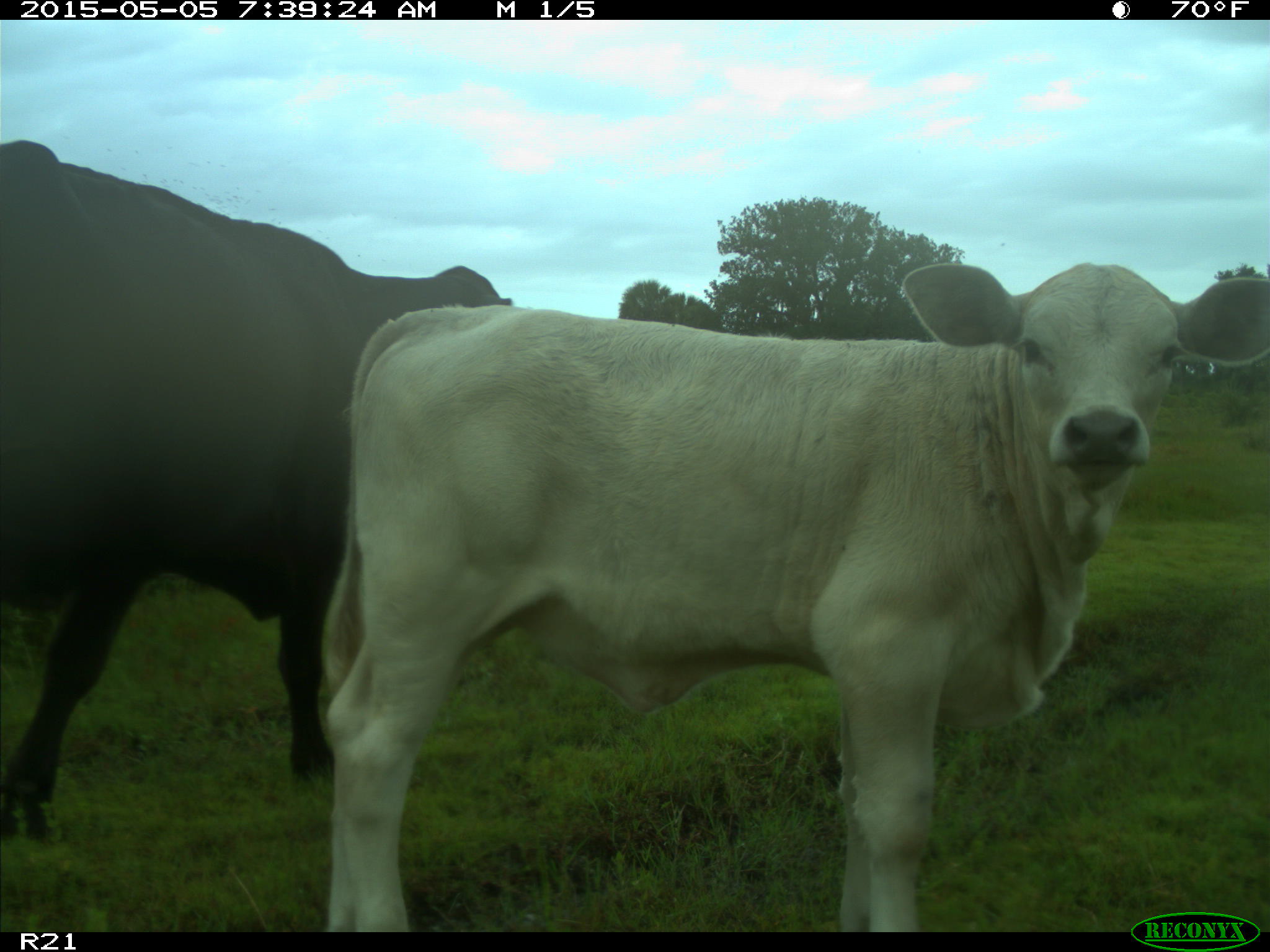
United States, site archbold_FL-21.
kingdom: Animalia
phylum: Chordata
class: Mammalia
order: Artiodactyla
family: Bovidae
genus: Bos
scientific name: Bos taurus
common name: domestic cow